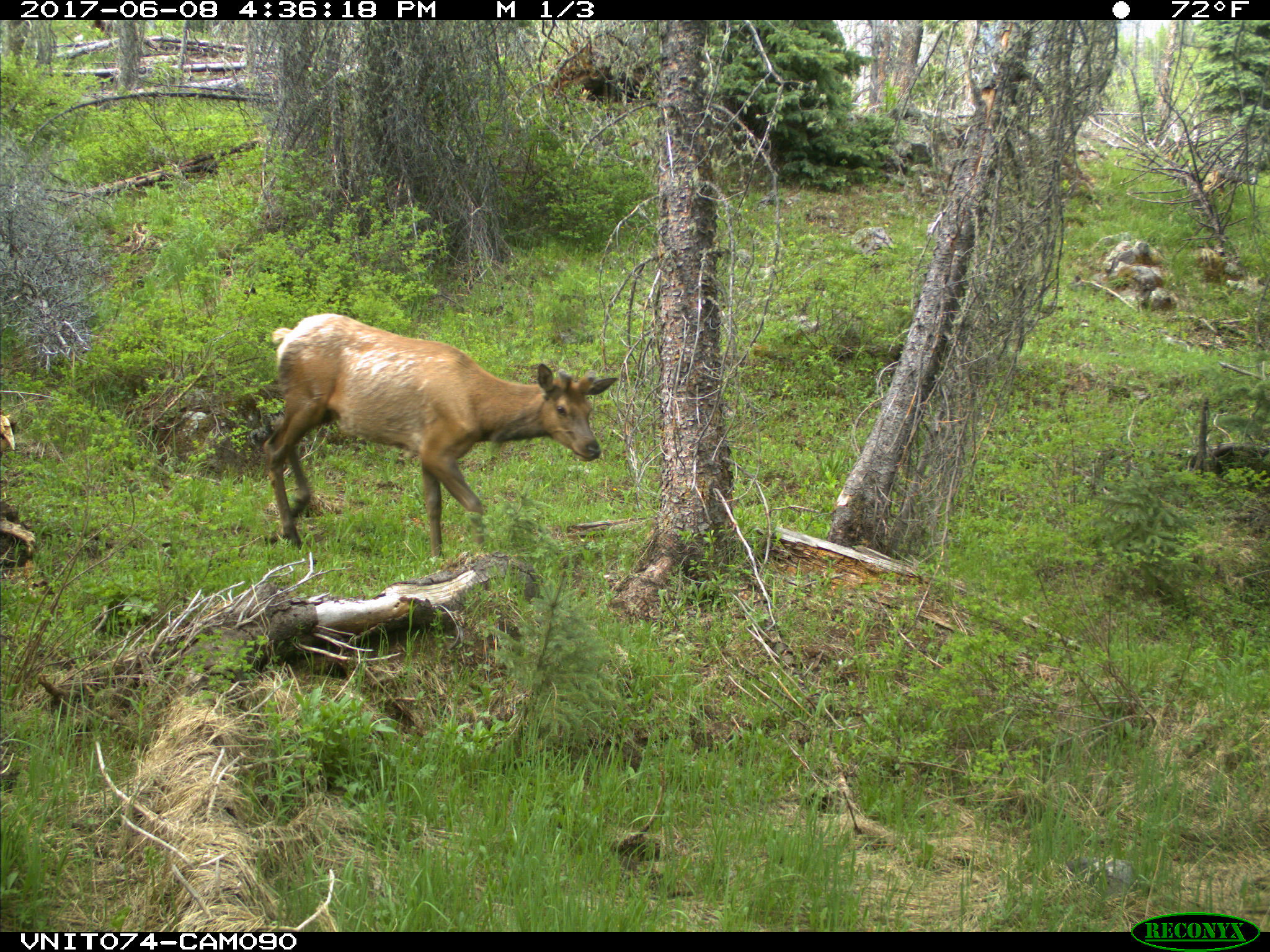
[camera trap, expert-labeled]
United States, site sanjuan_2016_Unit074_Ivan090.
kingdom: Animalia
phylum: Chordata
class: Mammalia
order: Artiodactyla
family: Cervidae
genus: Cervus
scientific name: Cervus elaphus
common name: red deer